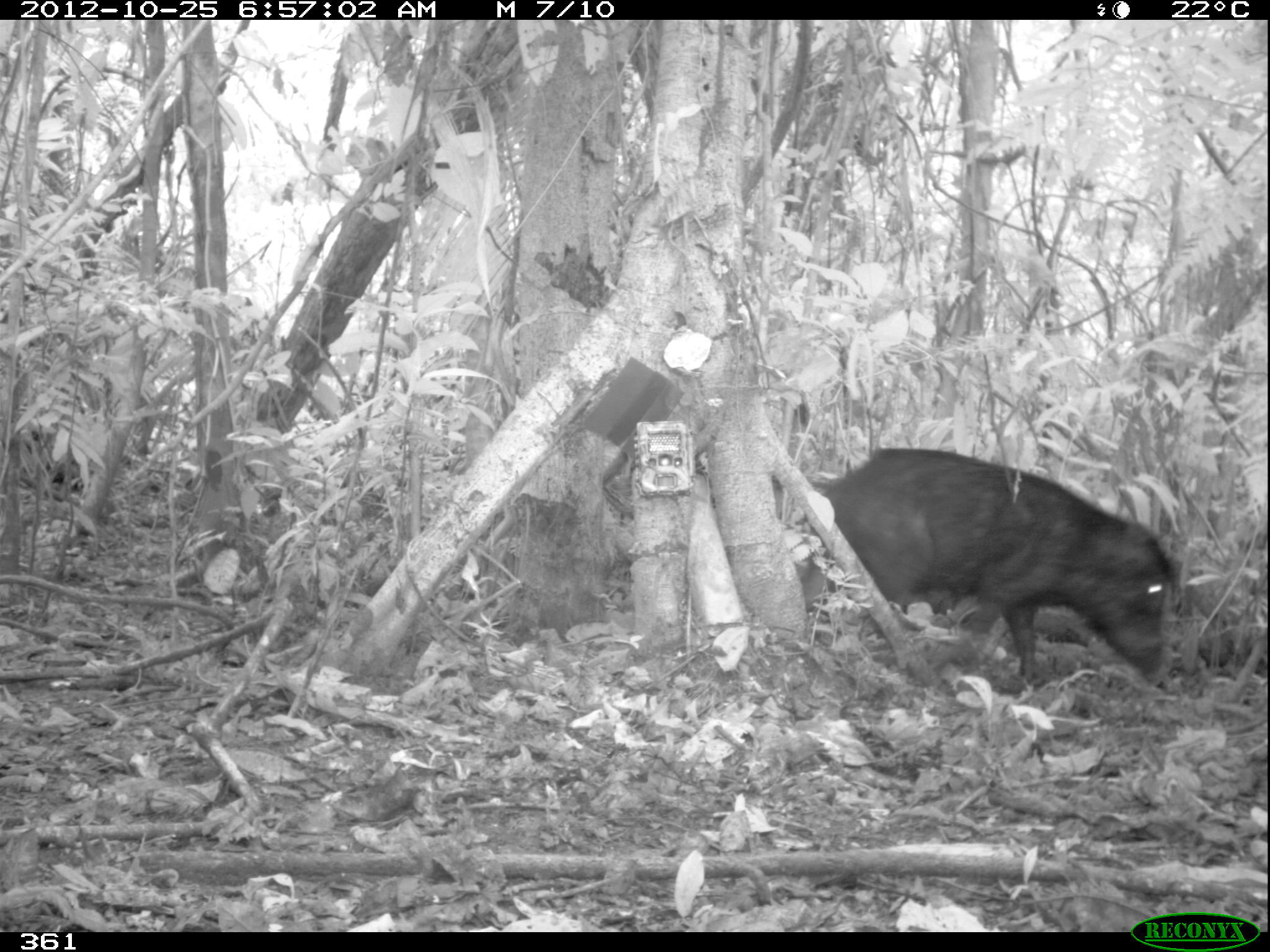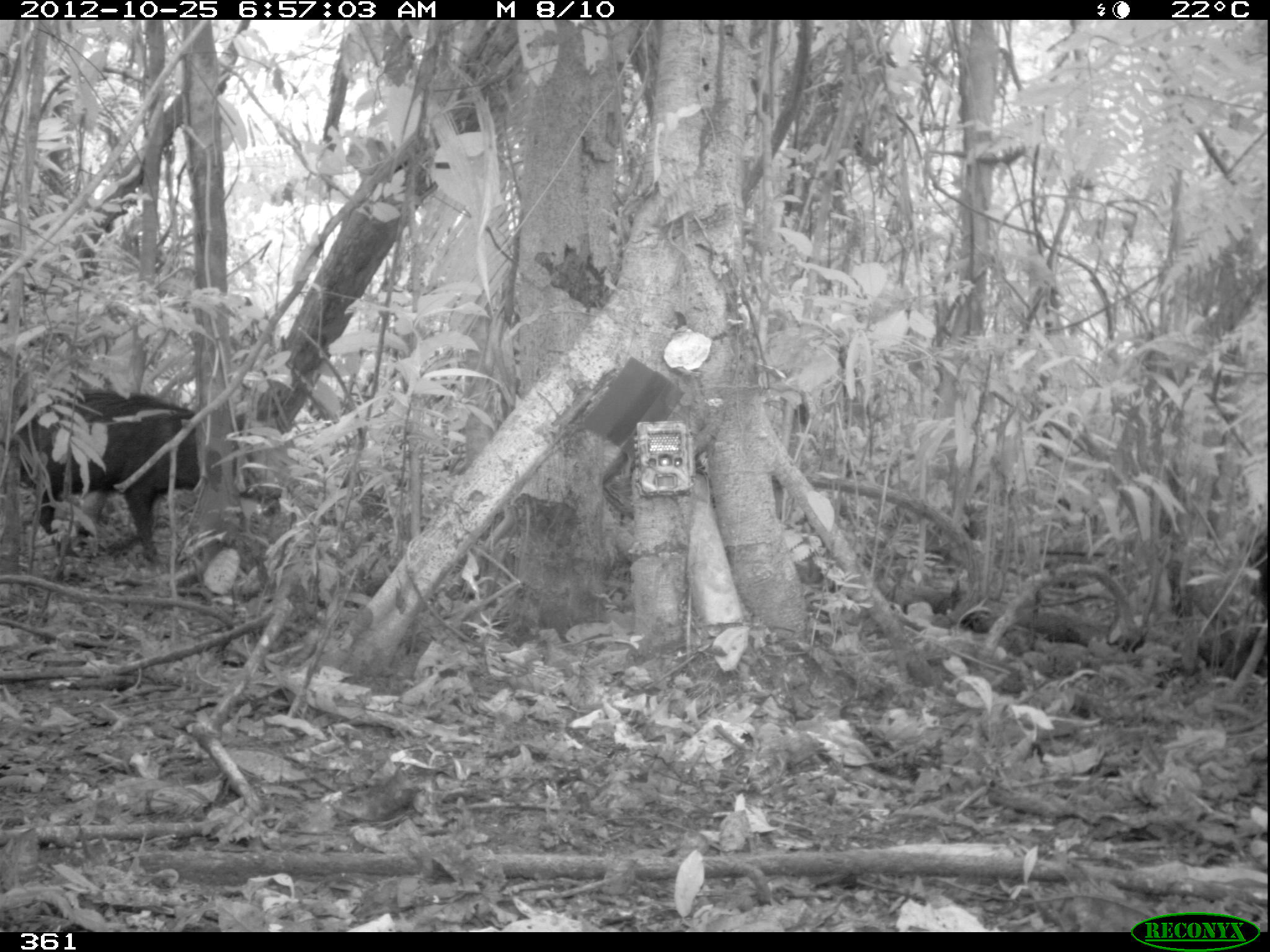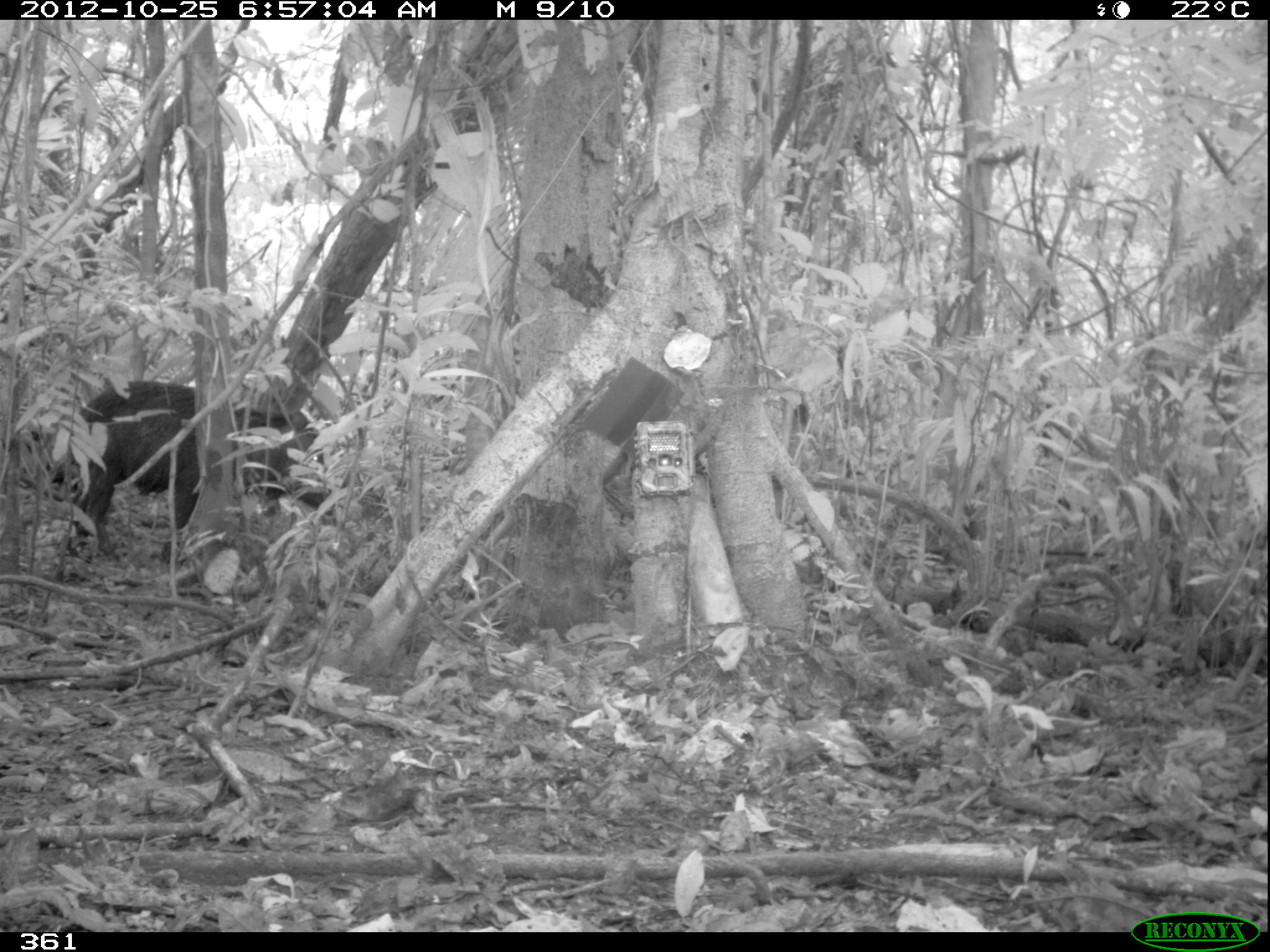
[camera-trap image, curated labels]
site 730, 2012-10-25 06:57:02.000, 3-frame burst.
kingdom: Animalia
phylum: Chordata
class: Mammalia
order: Artiodactyla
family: Tayassuidae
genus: Tayassu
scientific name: Tayassu pecari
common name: white-lipped peccary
Tayassu pecari (white-lipped peccary).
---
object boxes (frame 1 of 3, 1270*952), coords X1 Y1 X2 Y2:
tayassu pecari: 789 445 1178 693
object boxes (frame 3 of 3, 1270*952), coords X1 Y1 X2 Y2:
tayassu pecari: 45 379 333 570